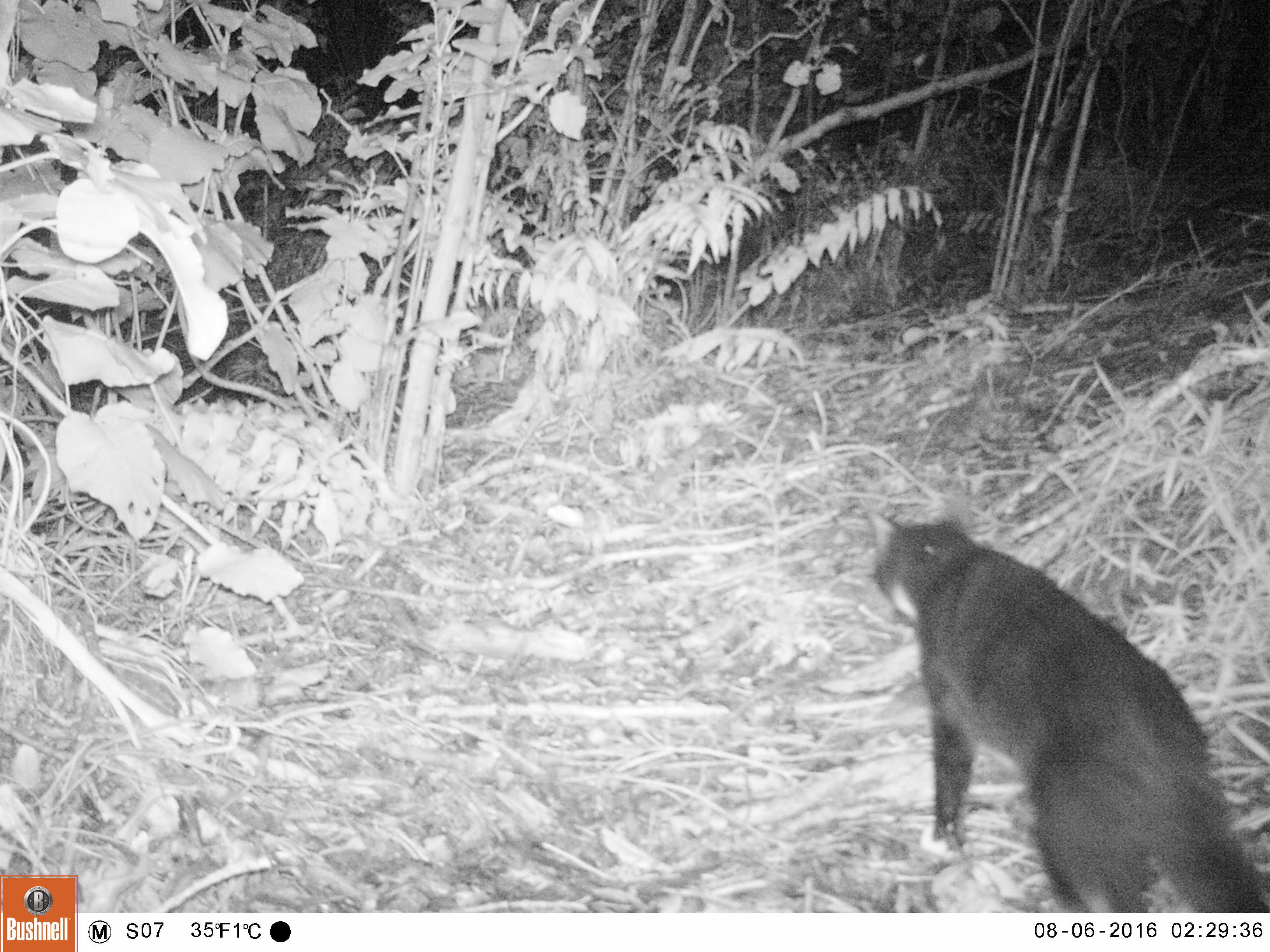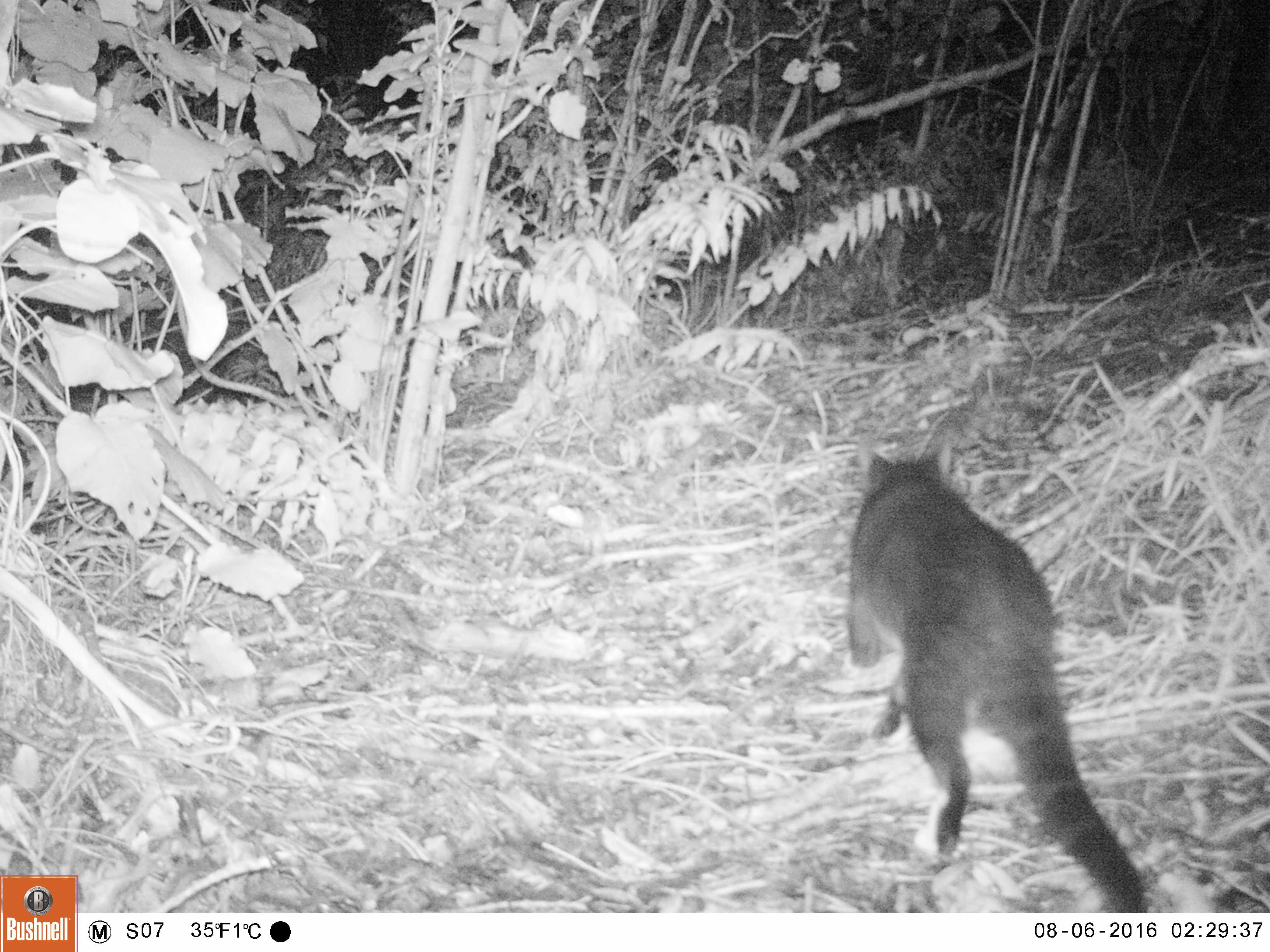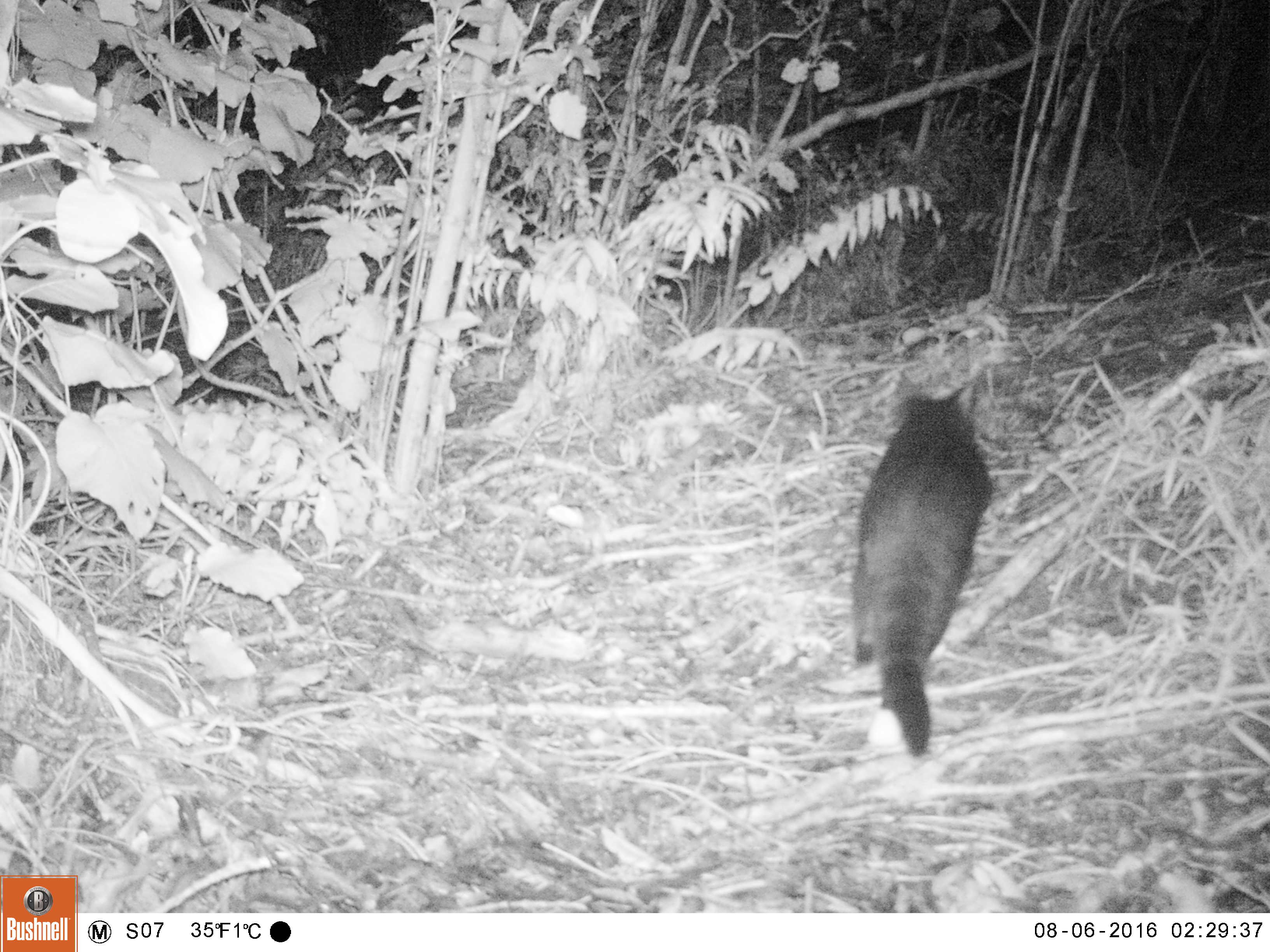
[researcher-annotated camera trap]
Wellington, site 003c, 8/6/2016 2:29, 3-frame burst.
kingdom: Animalia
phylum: Chordata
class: Mammalia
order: Carnivora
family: Felidae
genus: Felis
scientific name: Felis catus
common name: cat